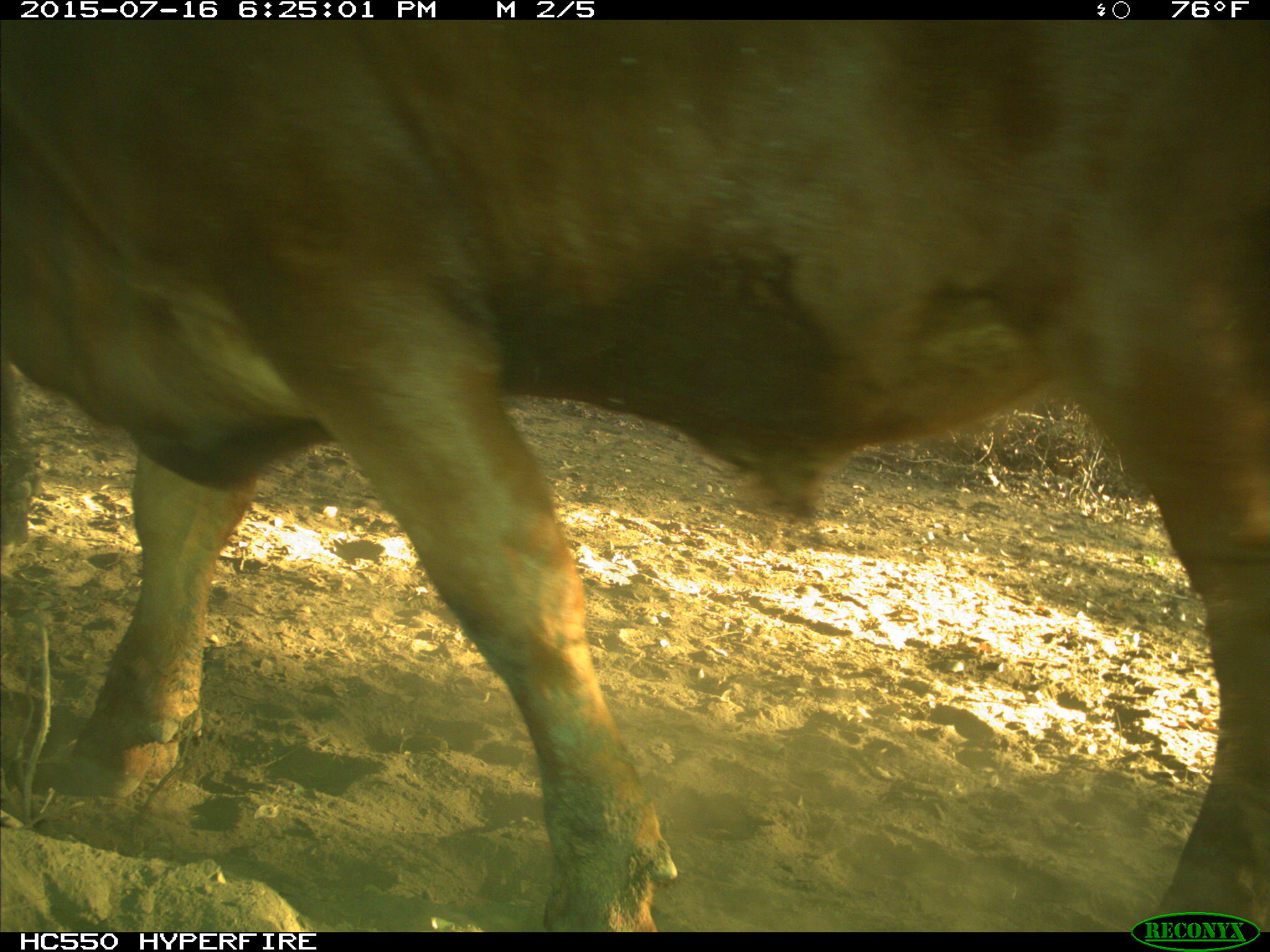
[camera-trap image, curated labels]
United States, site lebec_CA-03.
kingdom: Animalia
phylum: Chordata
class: Mammalia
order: Artiodactyla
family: Bovidae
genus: Bos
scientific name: Bos taurus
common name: domestic cow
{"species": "Bos taurus (domestic cow)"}